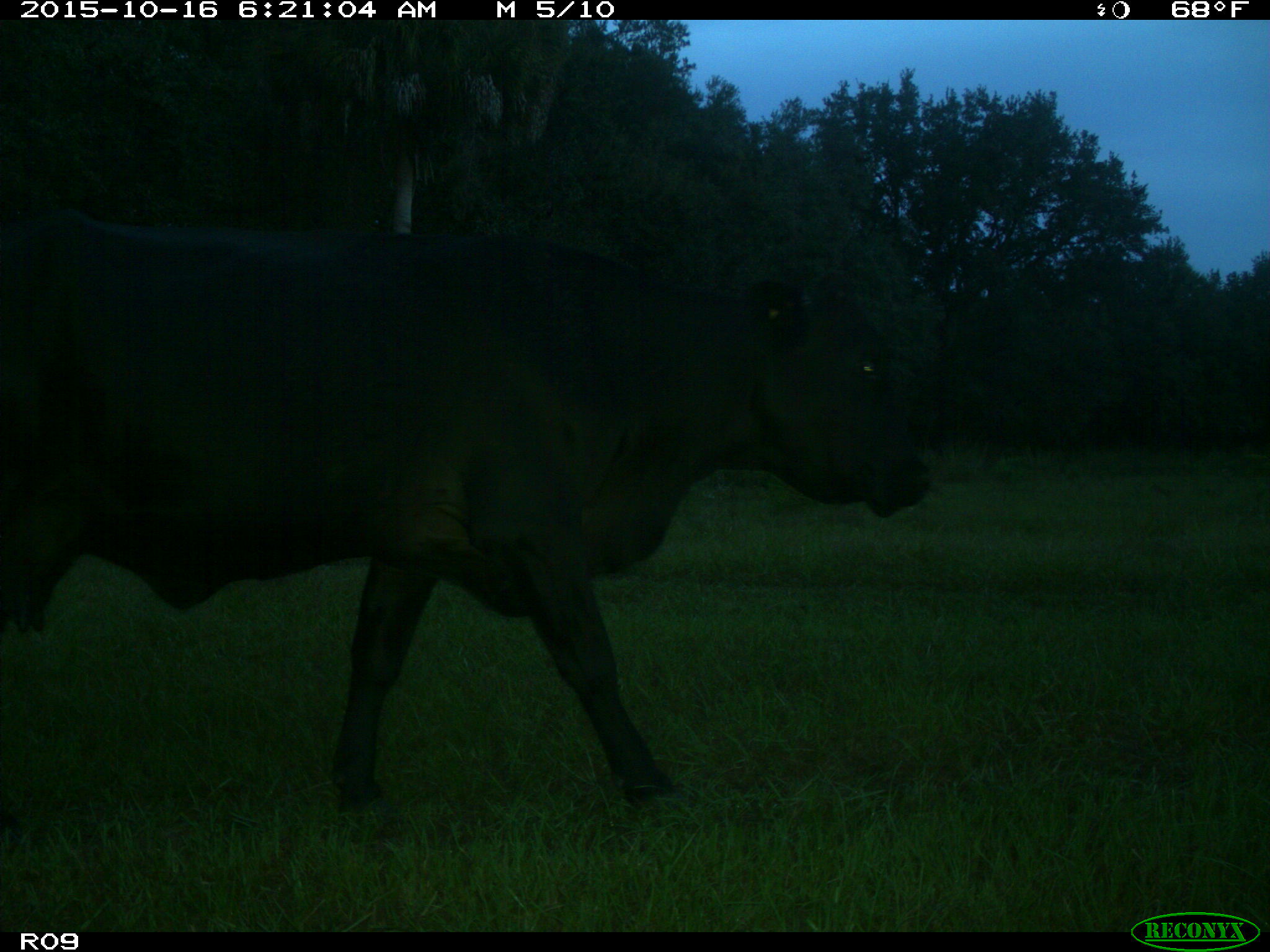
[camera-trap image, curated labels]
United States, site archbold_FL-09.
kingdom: Animalia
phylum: Chordata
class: Mammalia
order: Artiodactyla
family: Bovidae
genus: Bos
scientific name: Bos taurus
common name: domestic cow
Bos taurus (domestic cow).